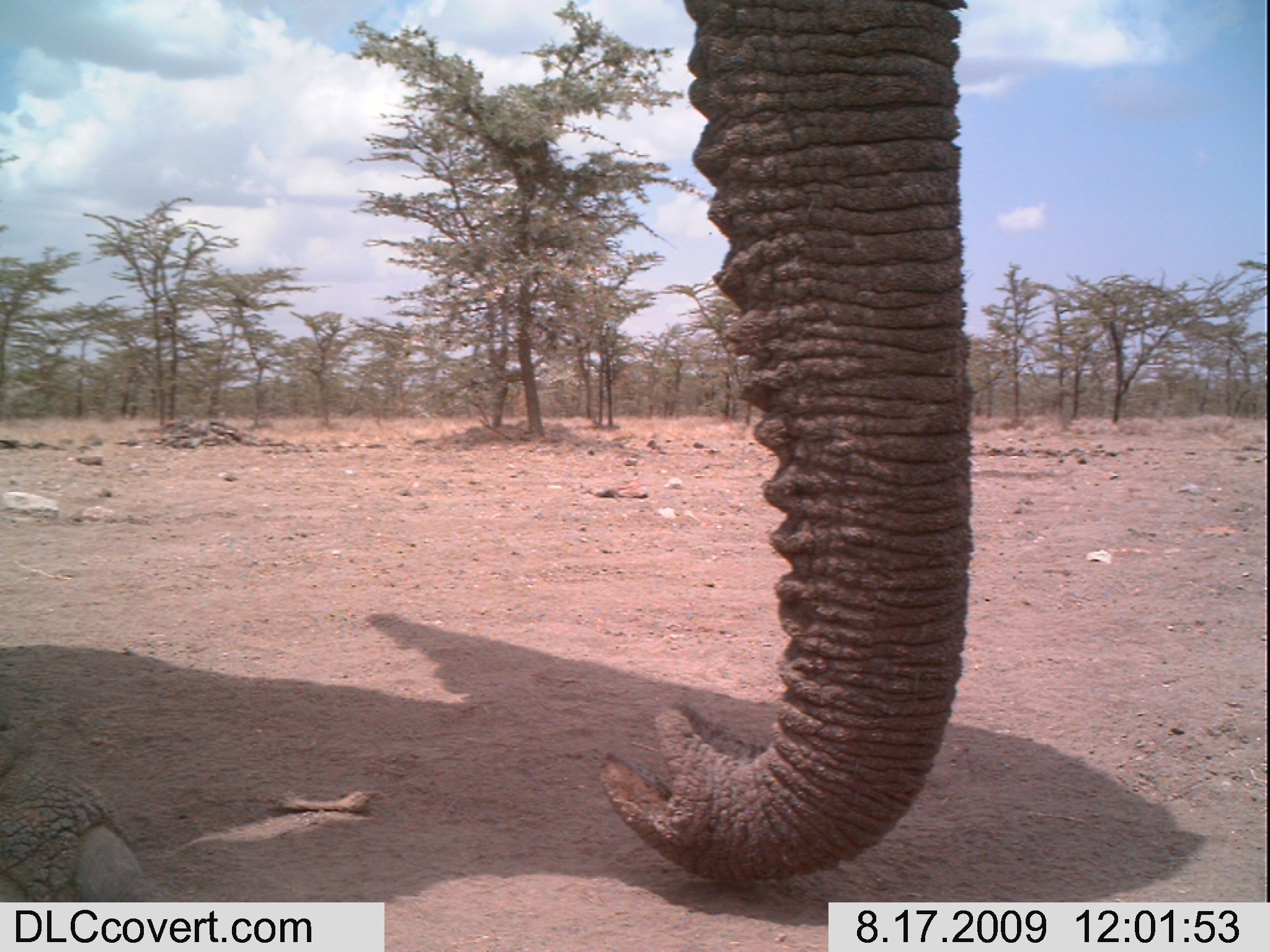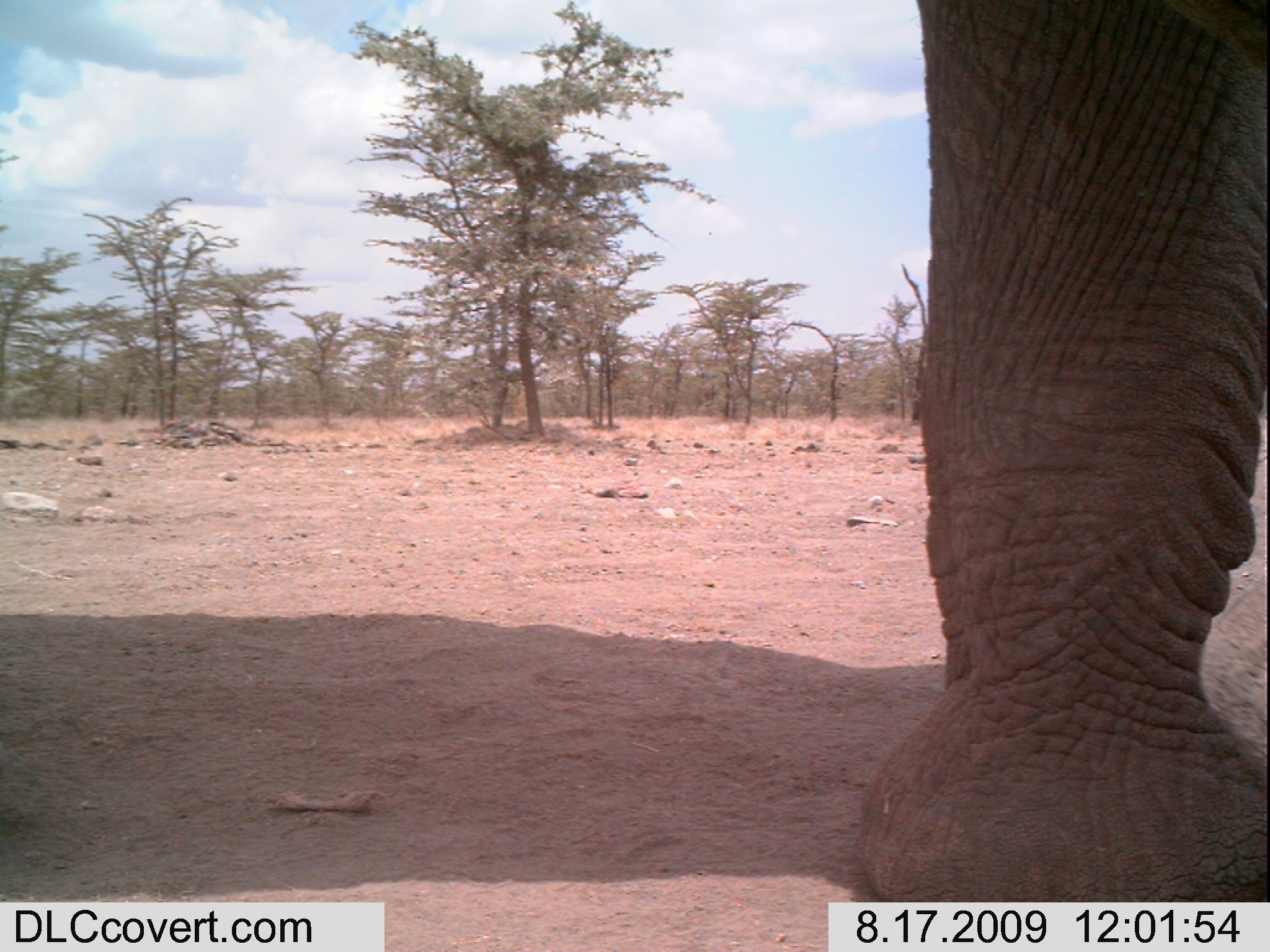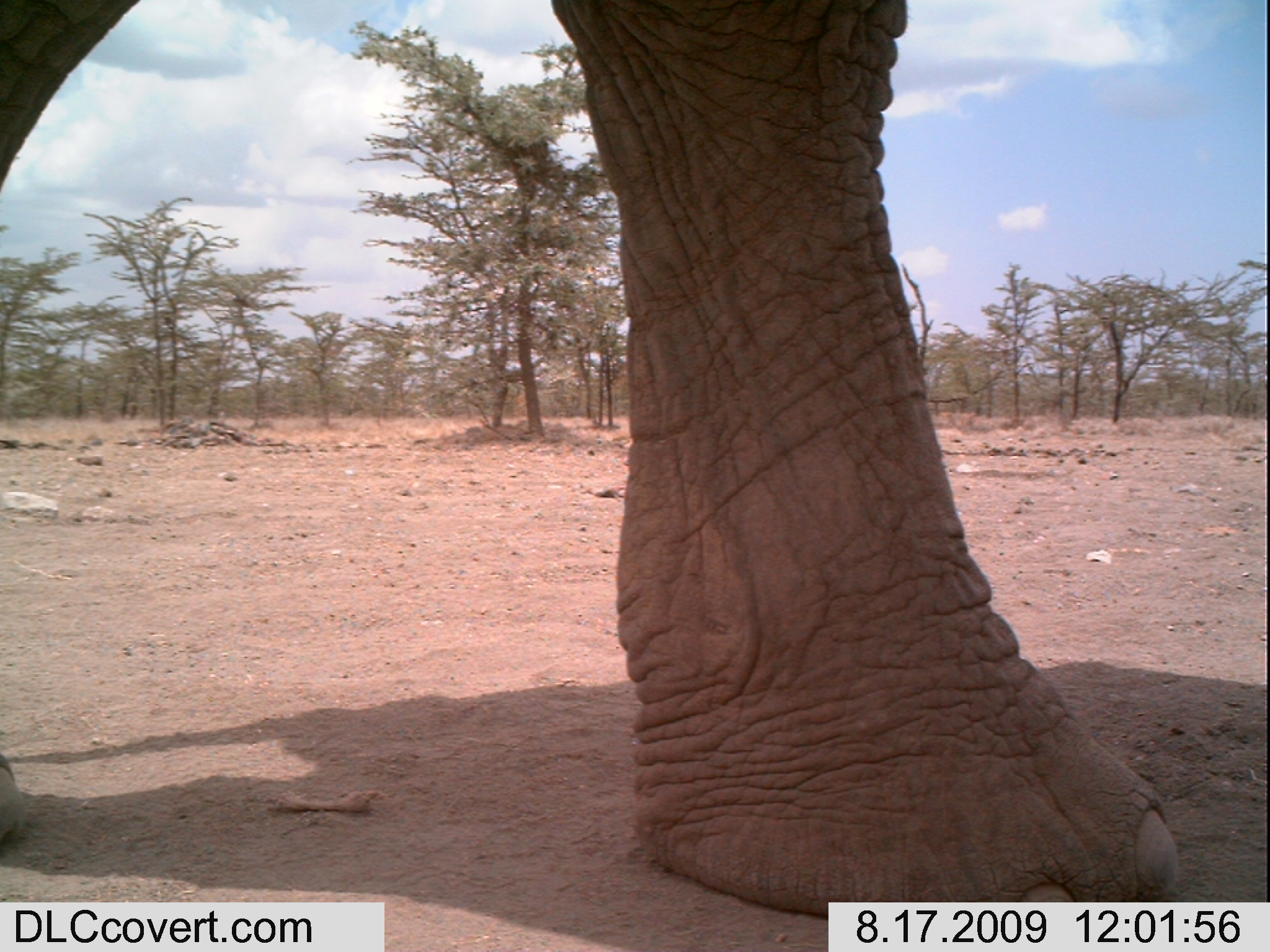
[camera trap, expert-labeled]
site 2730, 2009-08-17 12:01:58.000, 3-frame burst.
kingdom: Animalia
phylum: Chordata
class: Mammalia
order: Proboscidea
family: Elephantidae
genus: Loxodonta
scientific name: Loxodonta africana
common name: african bush elephant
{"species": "Loxodonta africana (african bush elephant)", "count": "1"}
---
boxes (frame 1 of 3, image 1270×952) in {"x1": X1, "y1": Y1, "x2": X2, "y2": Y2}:
loxodonta africana: {"x1": 597, "y1": 0, "x2": 973, "y2": 884}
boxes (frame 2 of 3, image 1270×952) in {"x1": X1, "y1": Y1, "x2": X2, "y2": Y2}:
loxodonta africana: {"x1": 855, "y1": 0, "x2": 1270, "y2": 902}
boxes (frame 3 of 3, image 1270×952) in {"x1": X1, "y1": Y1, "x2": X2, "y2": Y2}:
loxodonta africana: {"x1": 0, "y1": 0, "x2": 1178, "y2": 917}